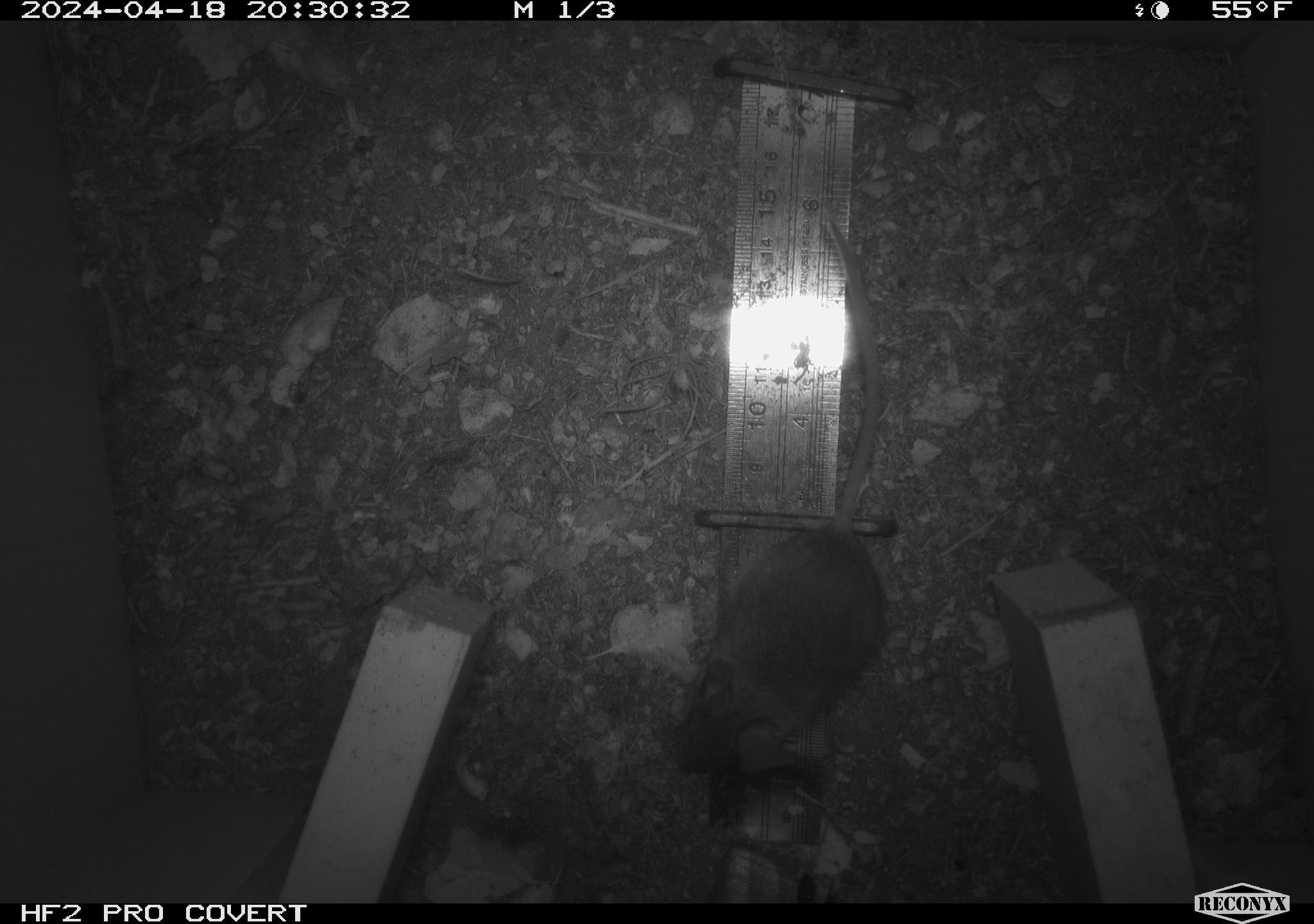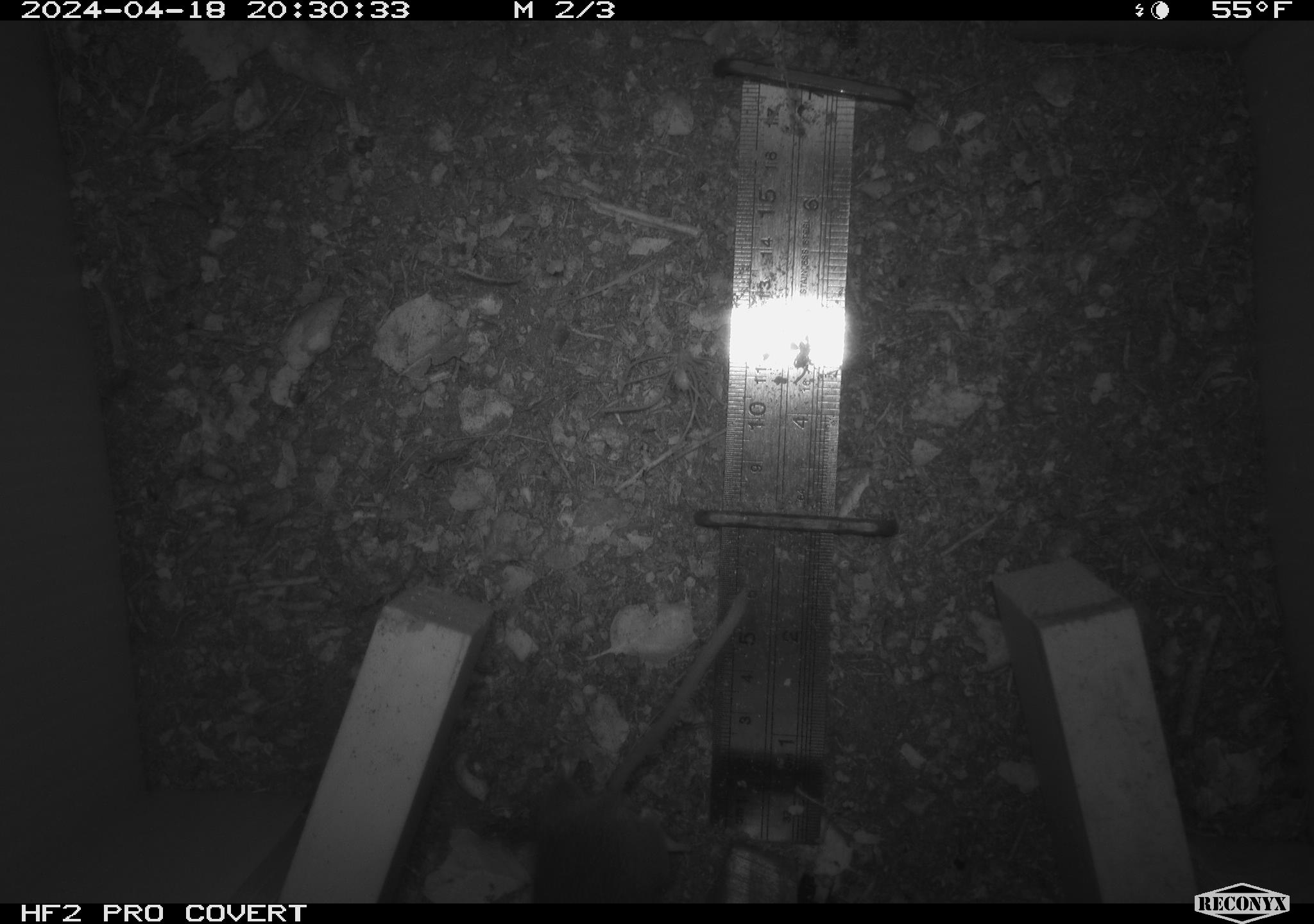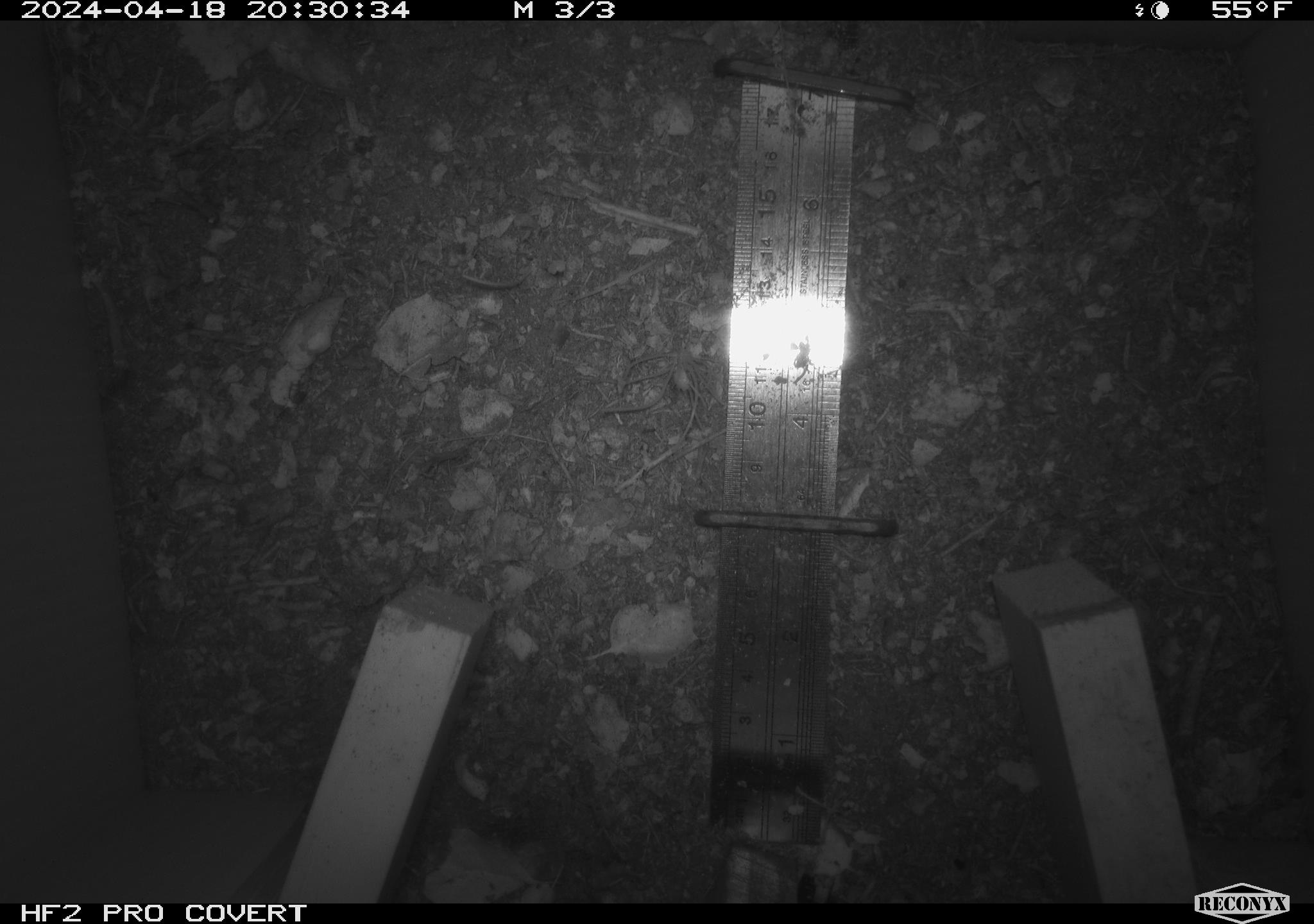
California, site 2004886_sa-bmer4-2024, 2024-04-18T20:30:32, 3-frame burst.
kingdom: Animalia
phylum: Chordata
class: Mammalia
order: Rodentia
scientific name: Rodentia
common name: mouse species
Mouse species (Rodentia).